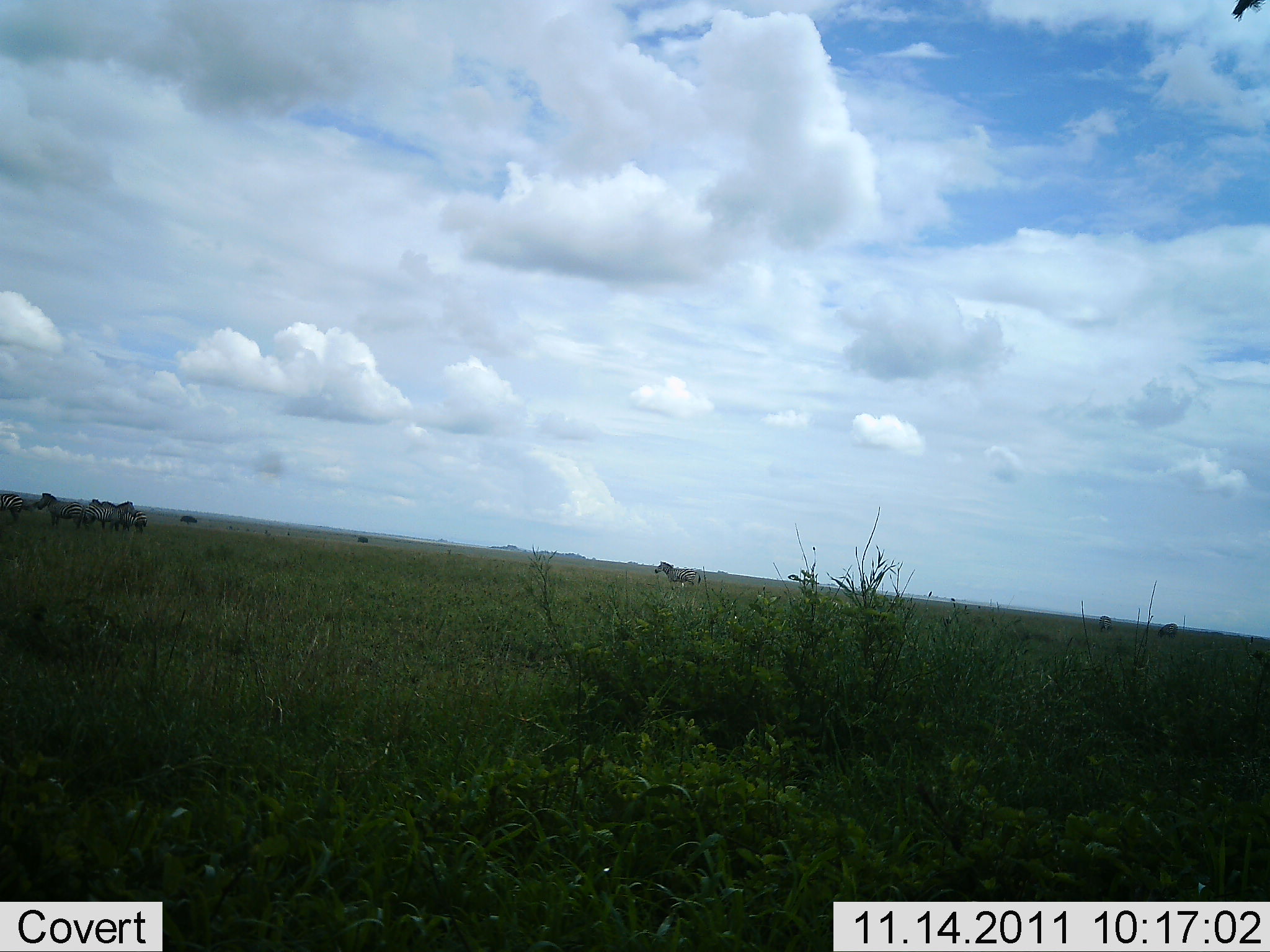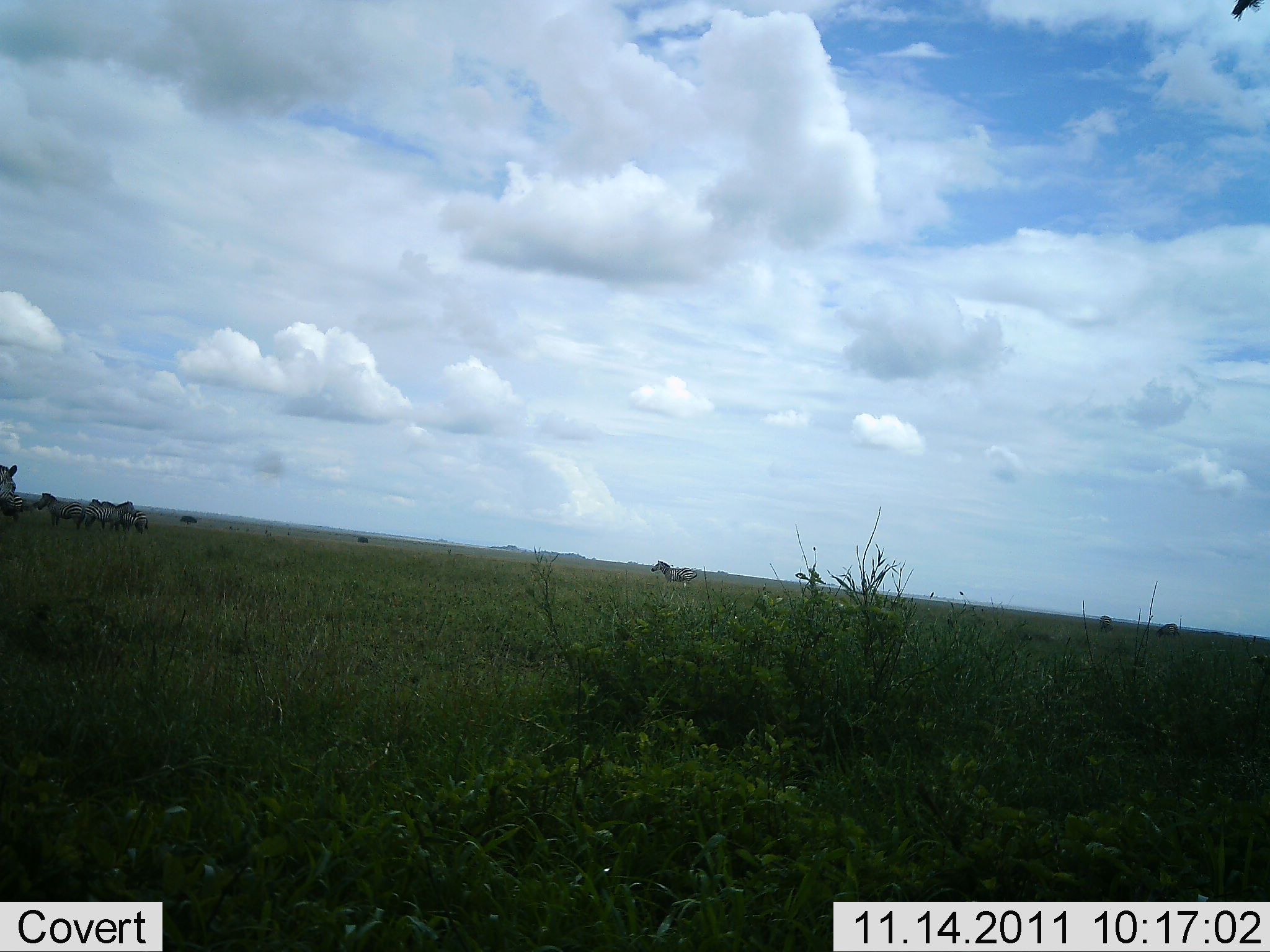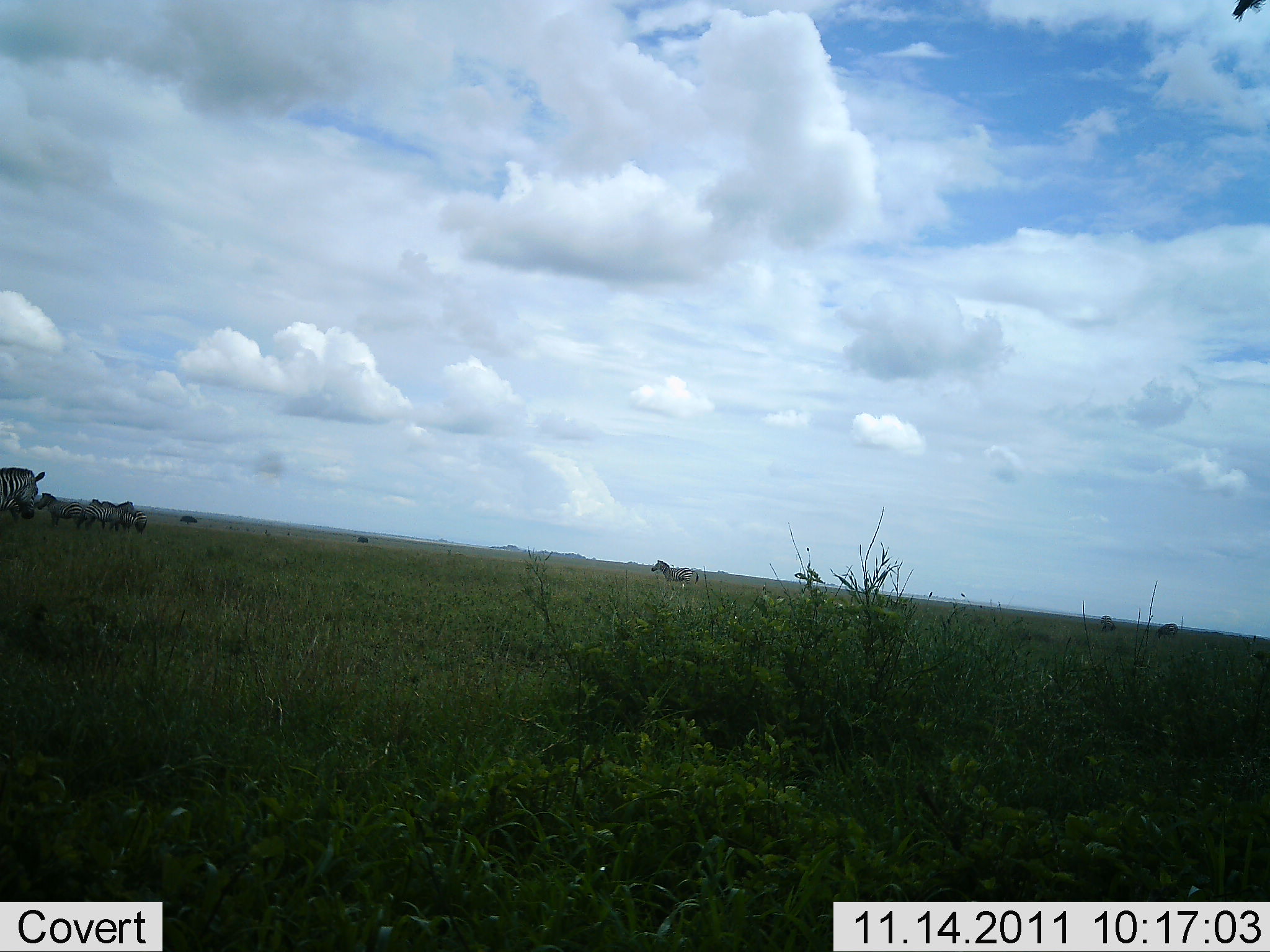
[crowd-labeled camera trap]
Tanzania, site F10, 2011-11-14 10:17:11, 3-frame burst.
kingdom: Animalia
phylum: Chordata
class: Mammalia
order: Perissodactyla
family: Equidae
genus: Equus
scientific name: Equus quagga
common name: plains zebra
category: zebra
Zebra (plains zebra) (Equus quagga), count 7. Behavior (volunteer vote fractions): standing 92%, resting 0%, moving 58%, interacting 17%. Young present (vote fraction): 0%. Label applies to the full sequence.